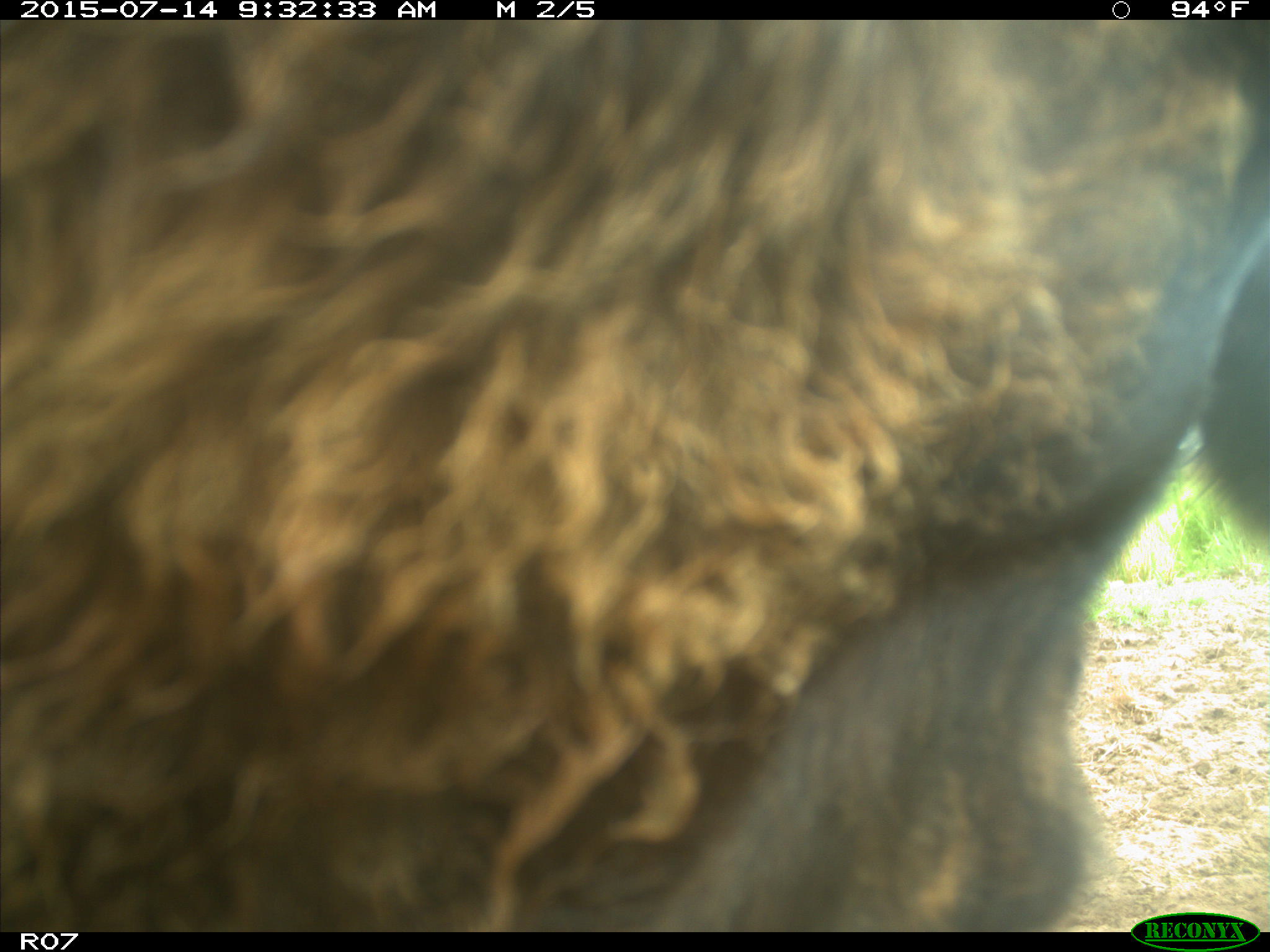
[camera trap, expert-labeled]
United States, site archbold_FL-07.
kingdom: Animalia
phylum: Chordata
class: Mammalia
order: Artiodactyla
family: Bovidae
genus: Bos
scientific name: Bos taurus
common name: domestic cow